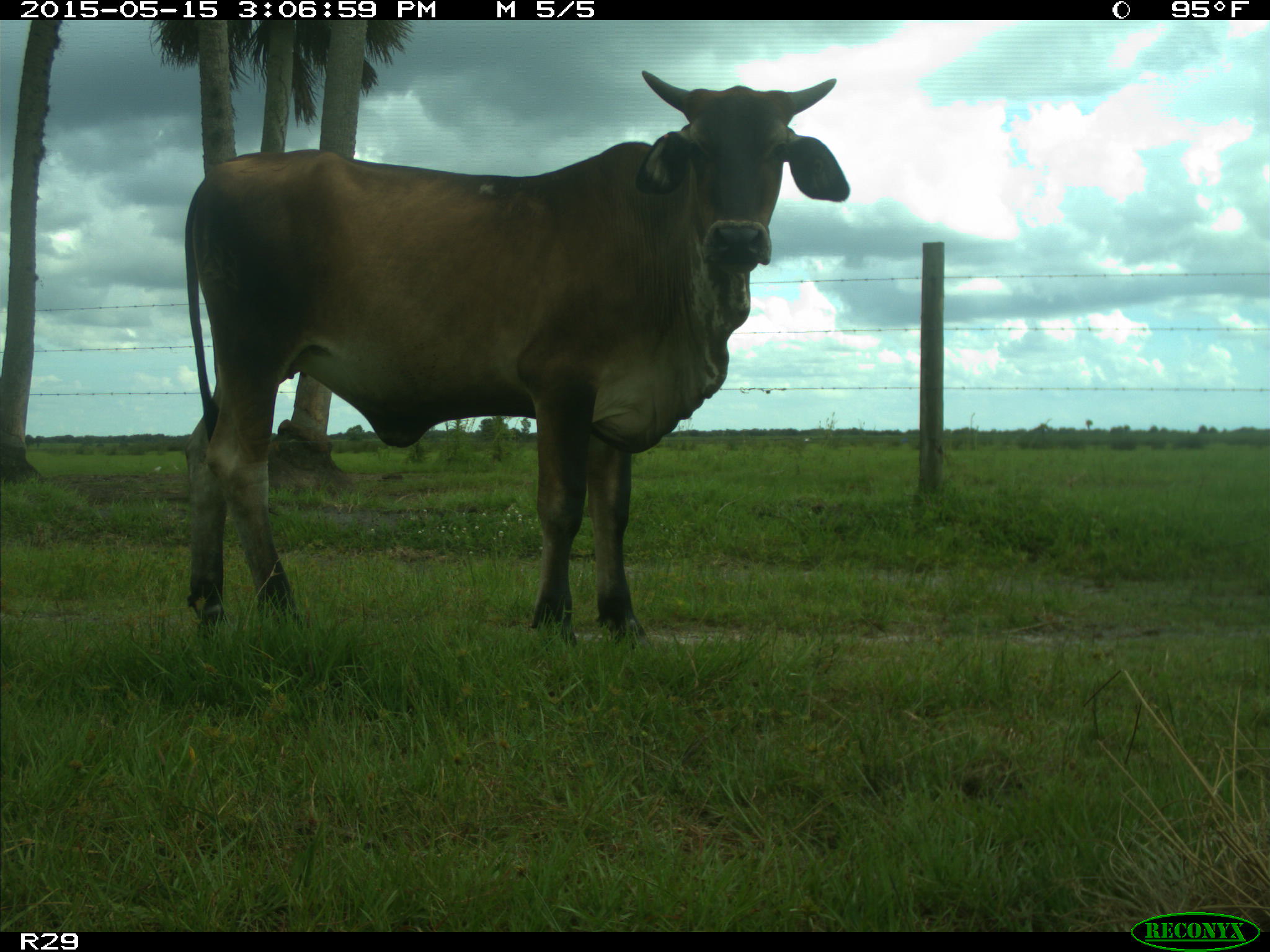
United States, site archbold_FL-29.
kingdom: Animalia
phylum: Chordata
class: Mammalia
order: Artiodactyla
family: Bovidae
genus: Bos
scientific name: Bos taurus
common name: domestic cow